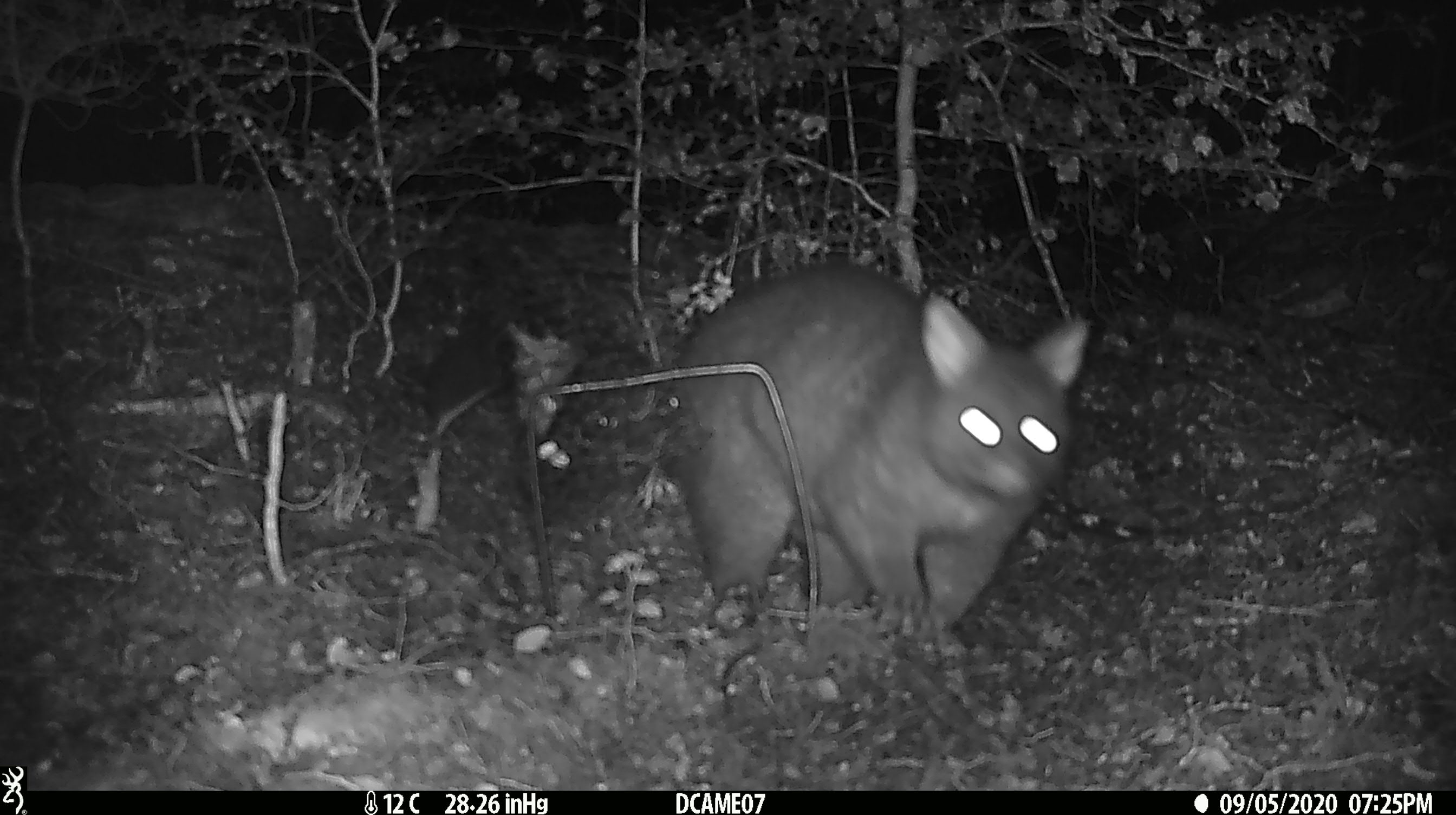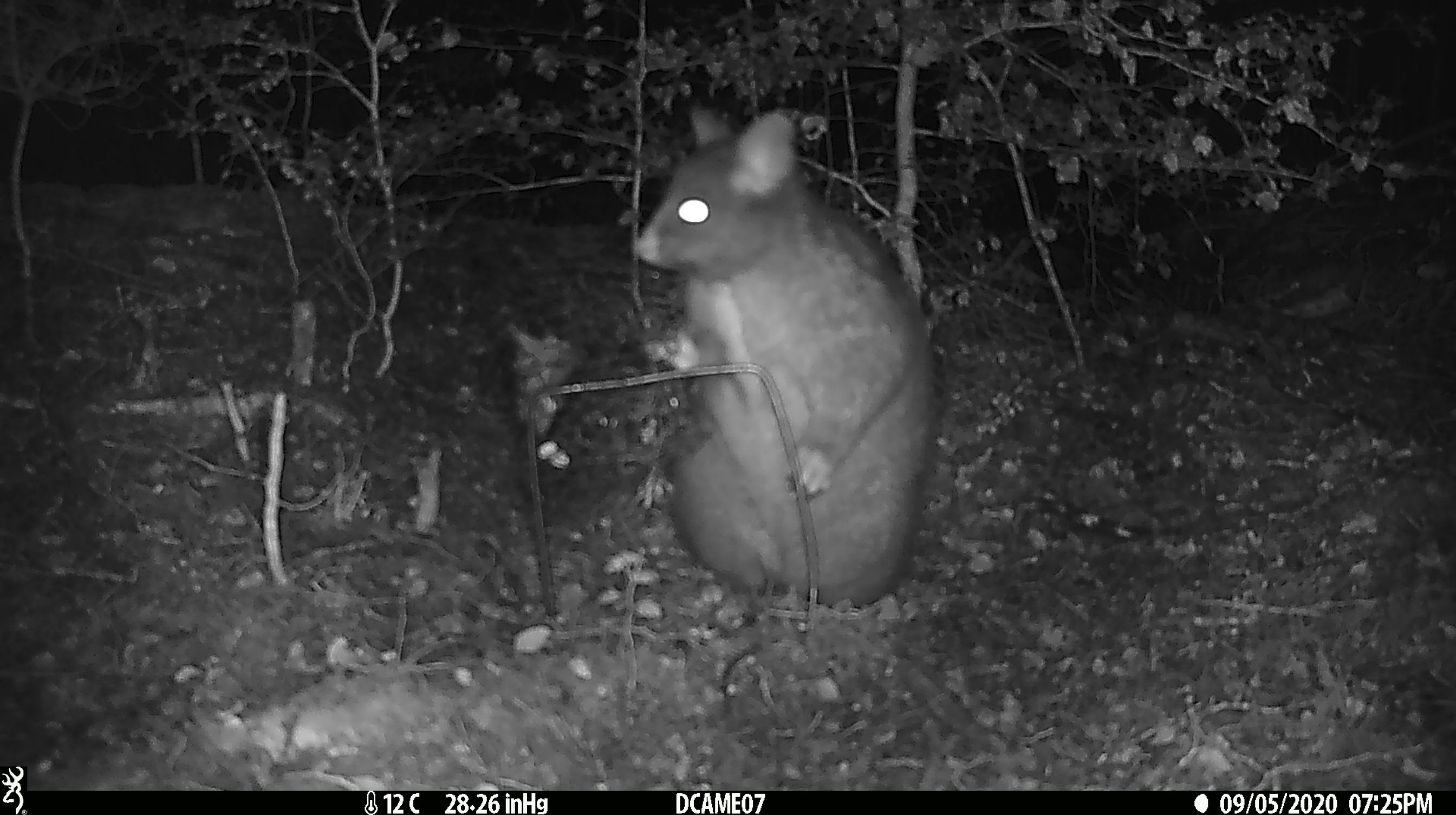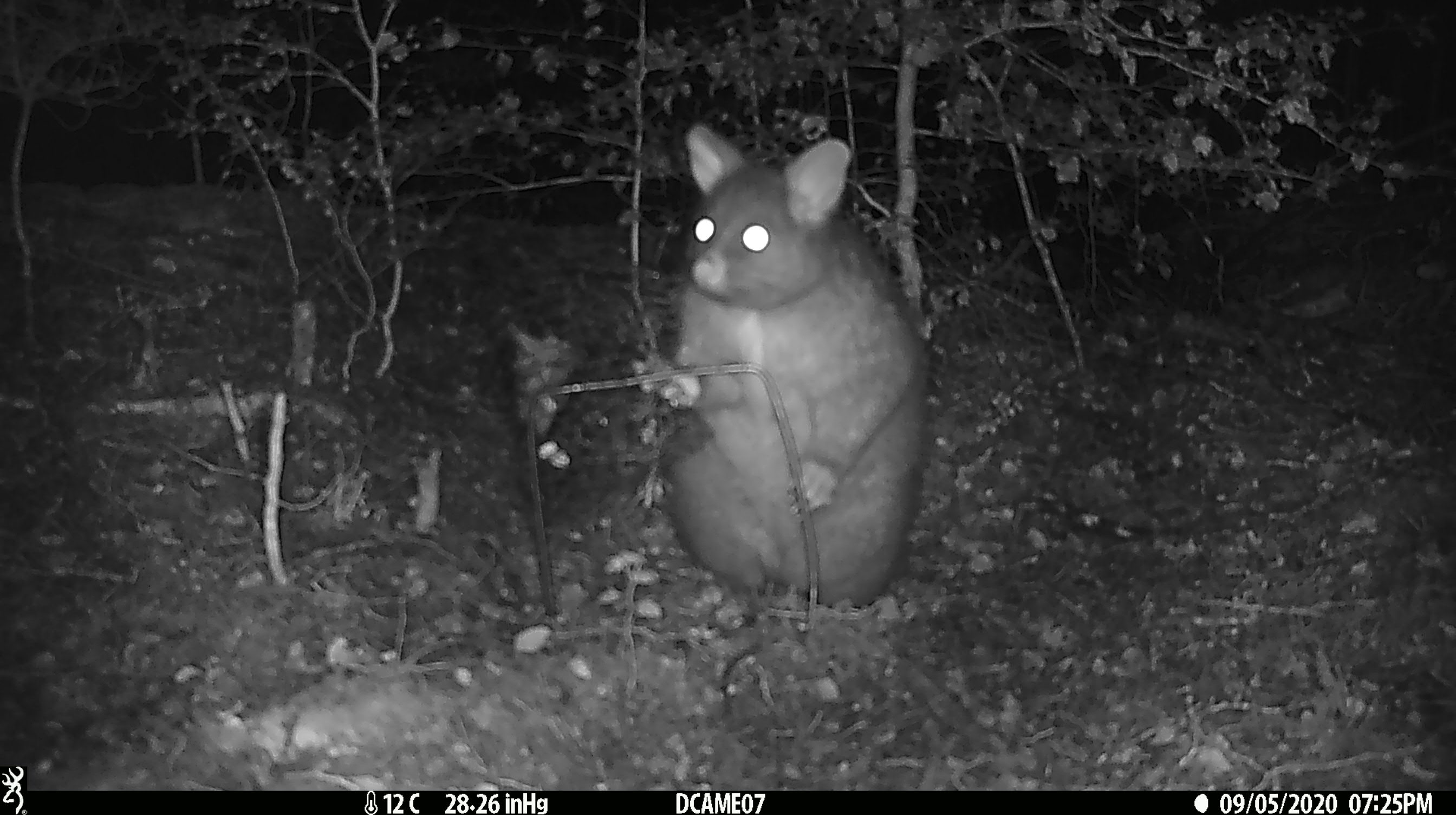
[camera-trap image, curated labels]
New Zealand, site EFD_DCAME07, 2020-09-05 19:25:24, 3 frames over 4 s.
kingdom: Animalia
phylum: Chordata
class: Mammalia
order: Diprotodontia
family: Phalangeridae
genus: Trichosurus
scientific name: Trichosurus vulpecula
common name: common brushtail possum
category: possum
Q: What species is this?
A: Possum (common brushtail possum) (Trichosurus vulpecula).